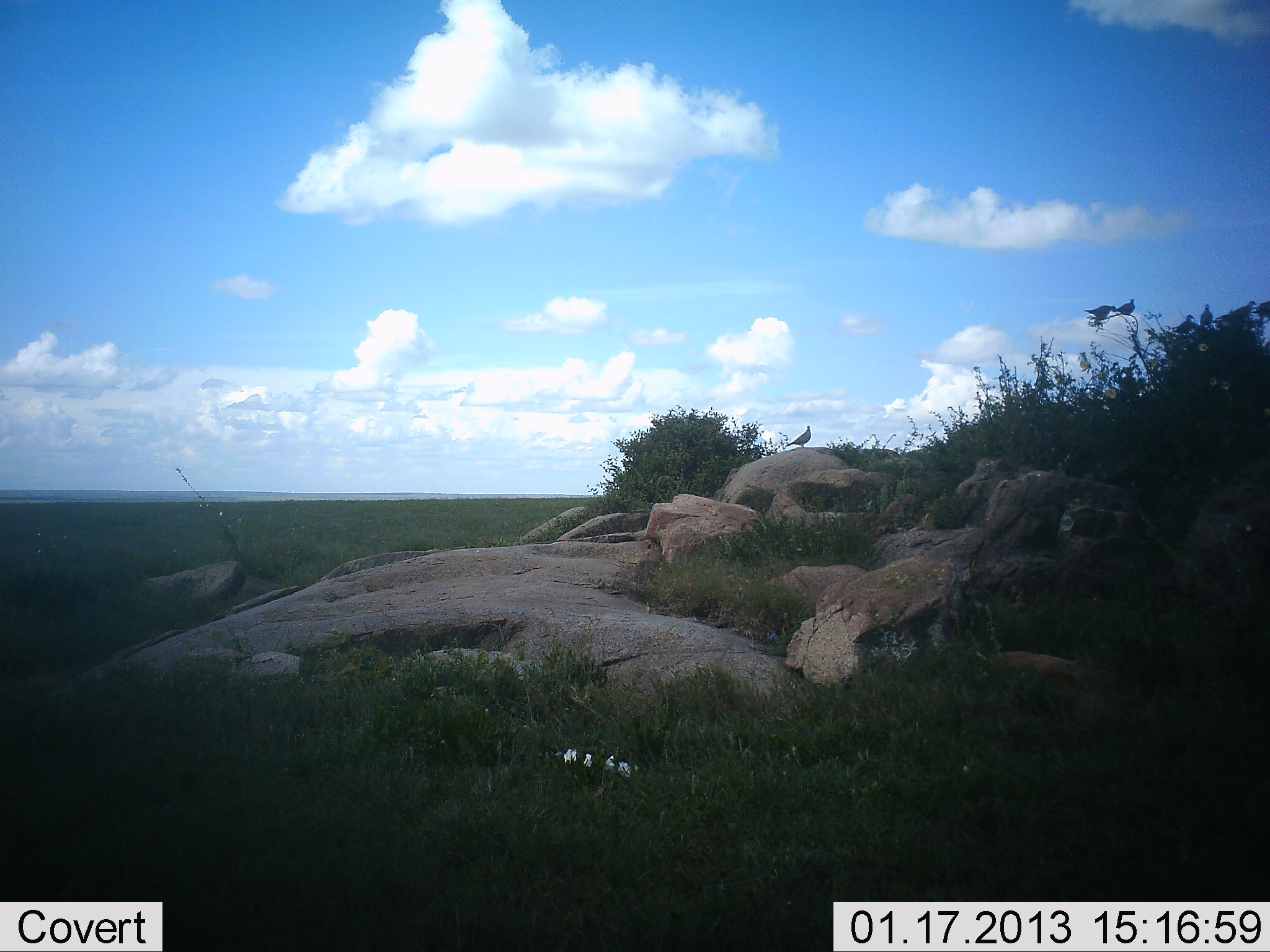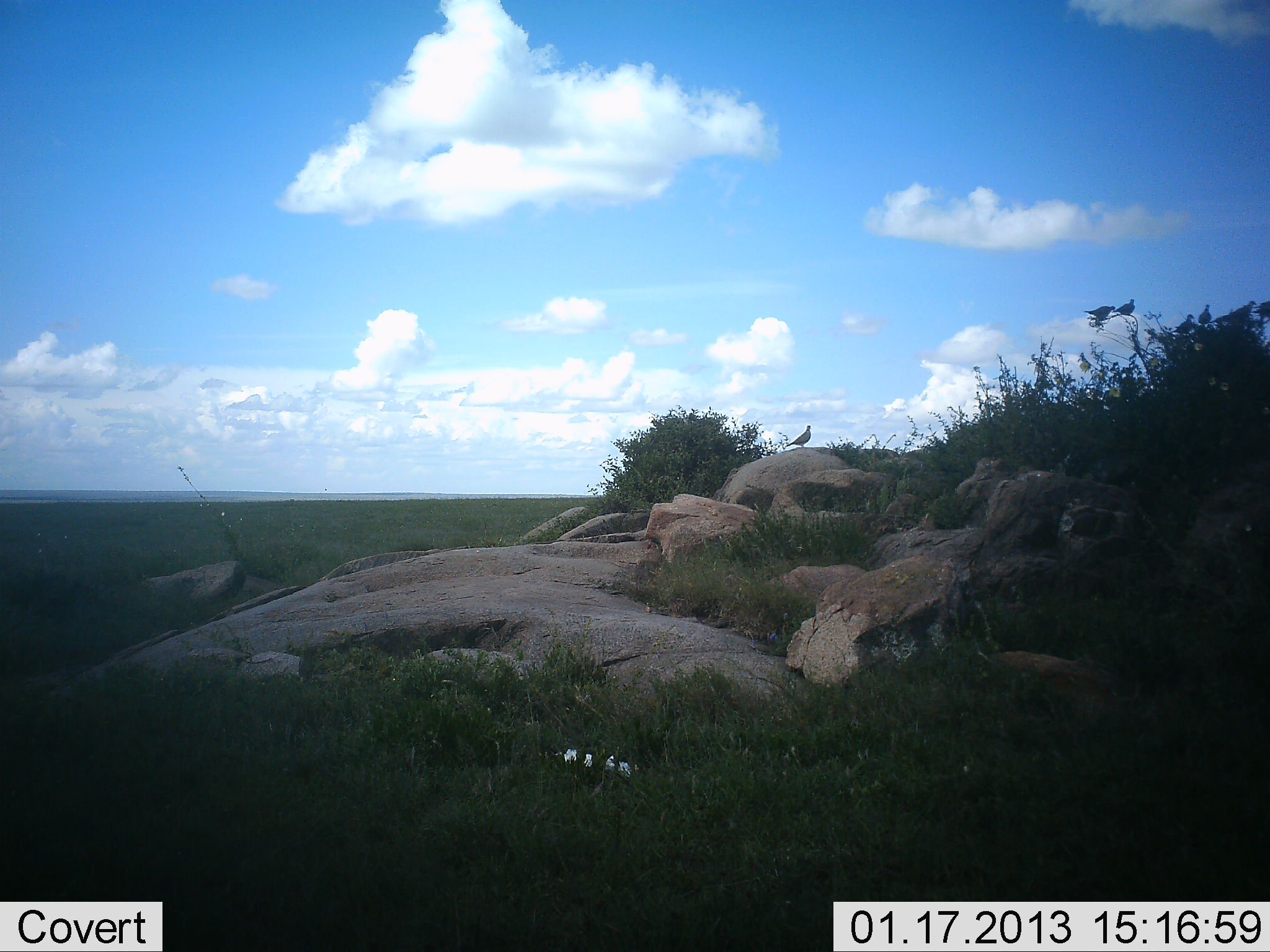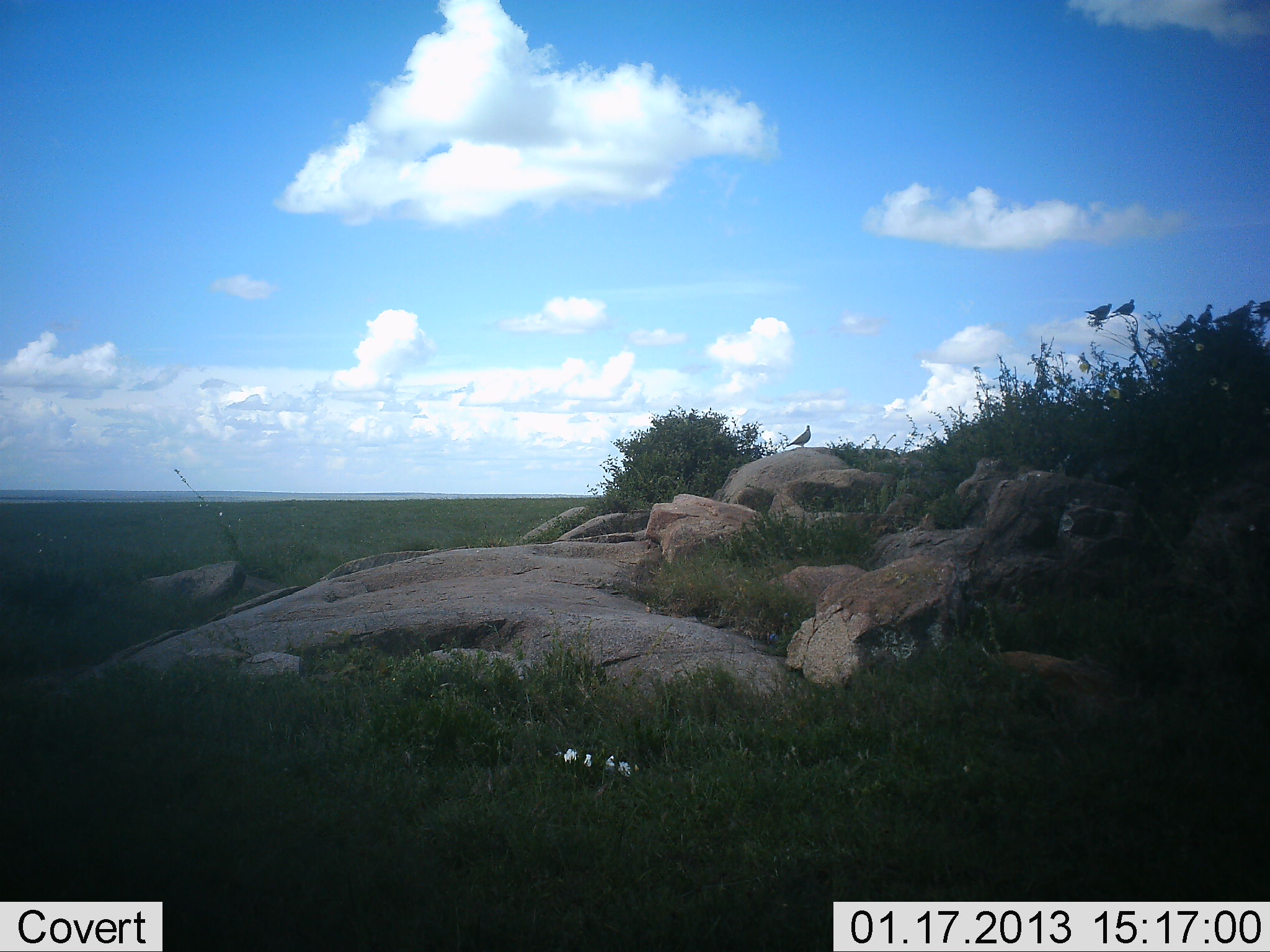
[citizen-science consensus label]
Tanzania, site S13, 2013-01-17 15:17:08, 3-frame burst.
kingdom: Animalia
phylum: Chordata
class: Aves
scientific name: Aves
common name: bird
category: otherbird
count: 3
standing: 61%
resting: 42%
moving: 3%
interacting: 0%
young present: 0%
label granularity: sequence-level